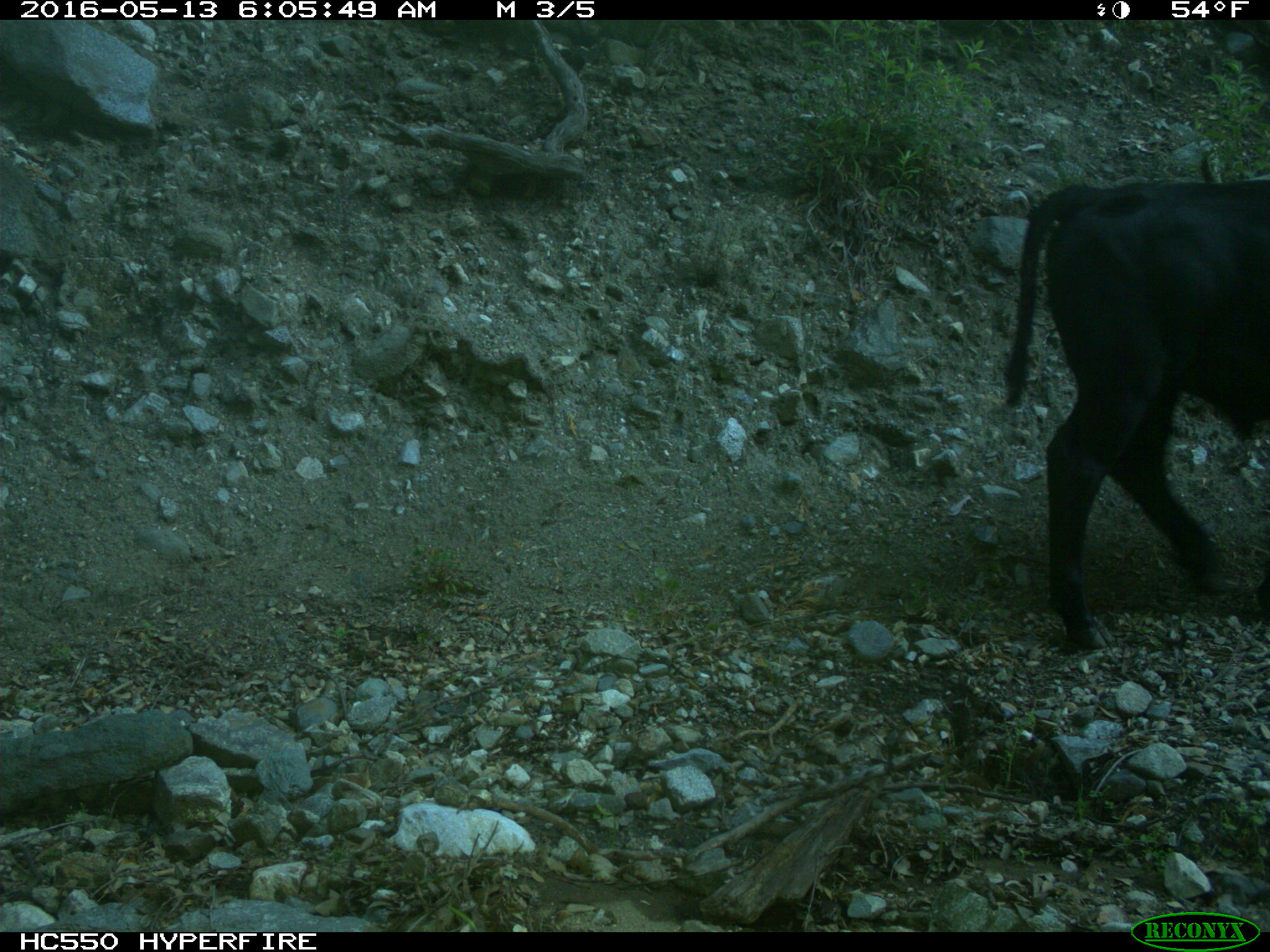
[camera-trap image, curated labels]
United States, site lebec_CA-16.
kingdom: Animalia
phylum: Chordata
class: Mammalia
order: Artiodactyla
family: Bovidae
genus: Bos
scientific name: Bos taurus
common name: domestic cow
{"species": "Bos taurus (domestic cow)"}